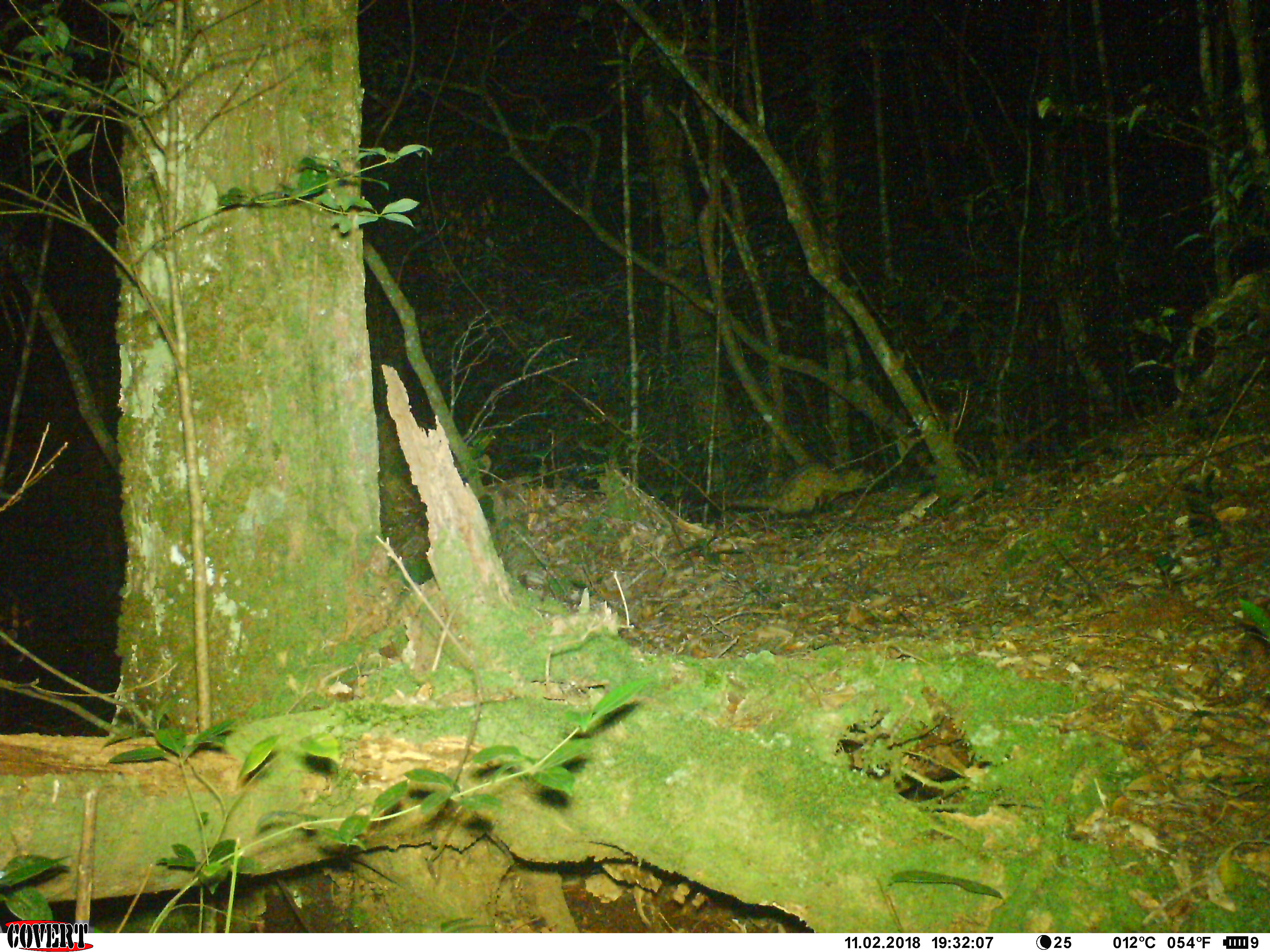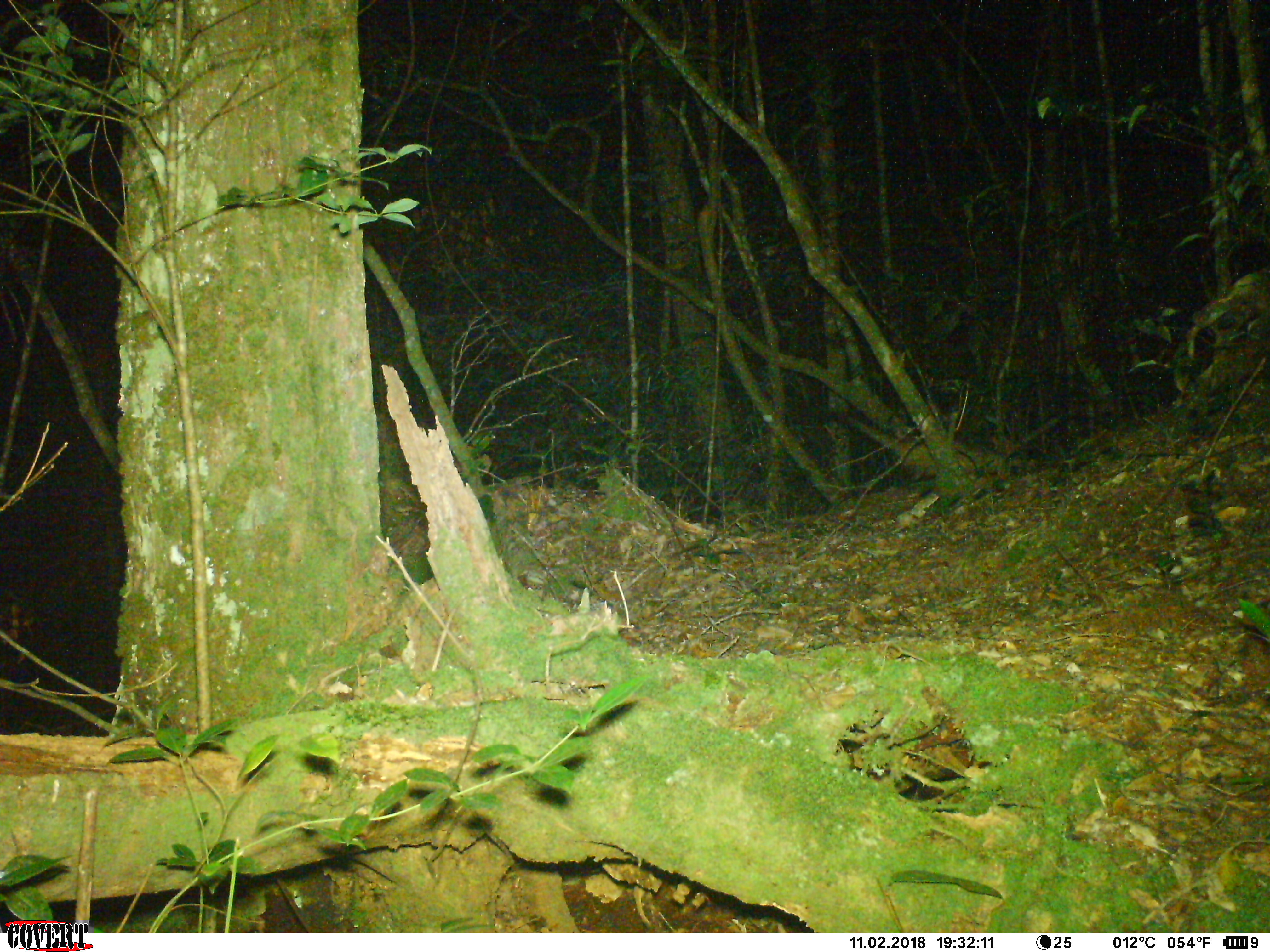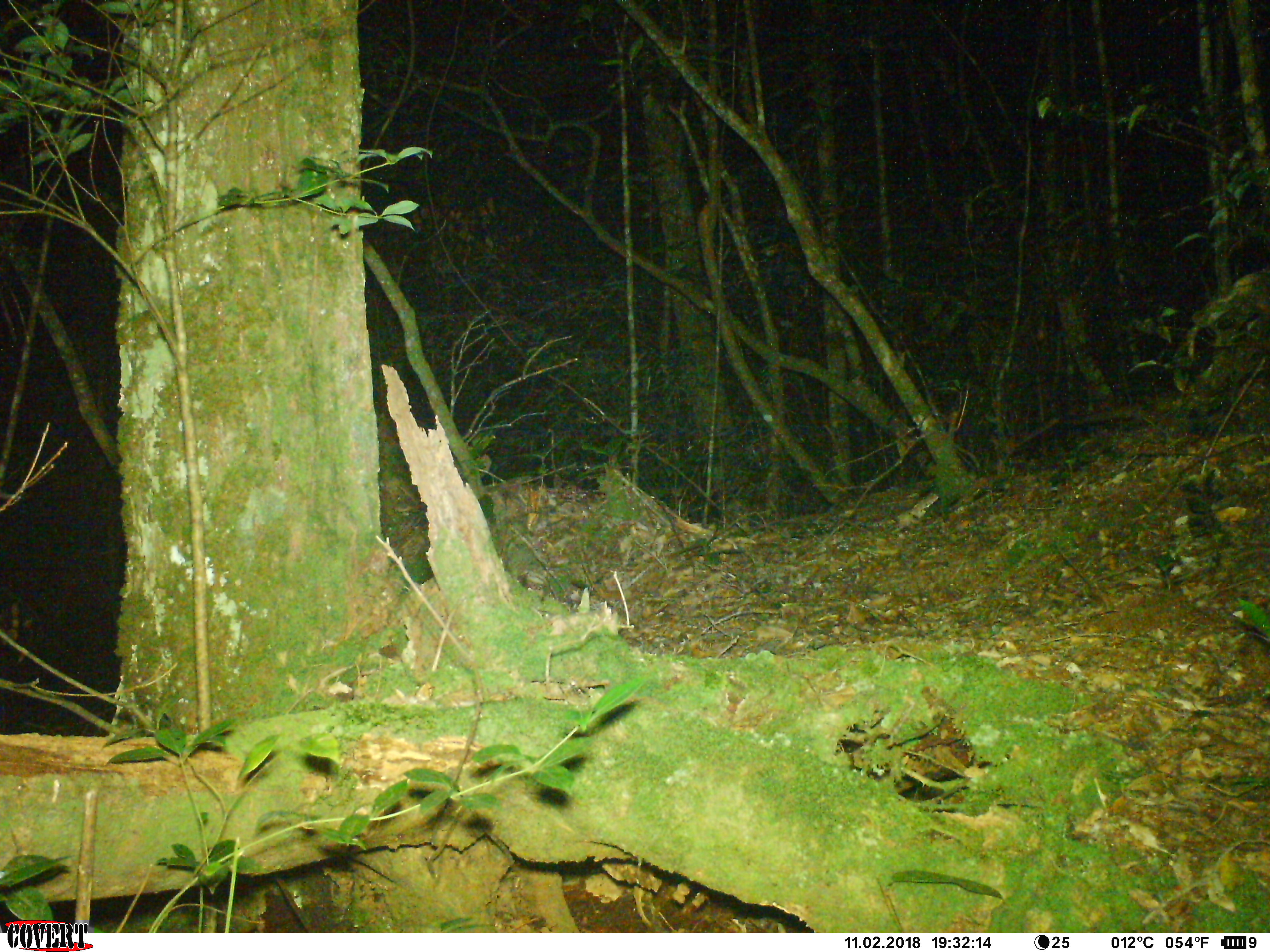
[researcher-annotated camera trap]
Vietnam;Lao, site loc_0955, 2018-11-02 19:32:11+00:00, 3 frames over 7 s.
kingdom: Animalia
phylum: Chordata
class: Mammalia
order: Carnivora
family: Viverridae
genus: Paradoxurus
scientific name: Paradoxurus hermaphroditus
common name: common palm civet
Common palm civet (Paradoxurus hermaphroditus). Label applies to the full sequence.